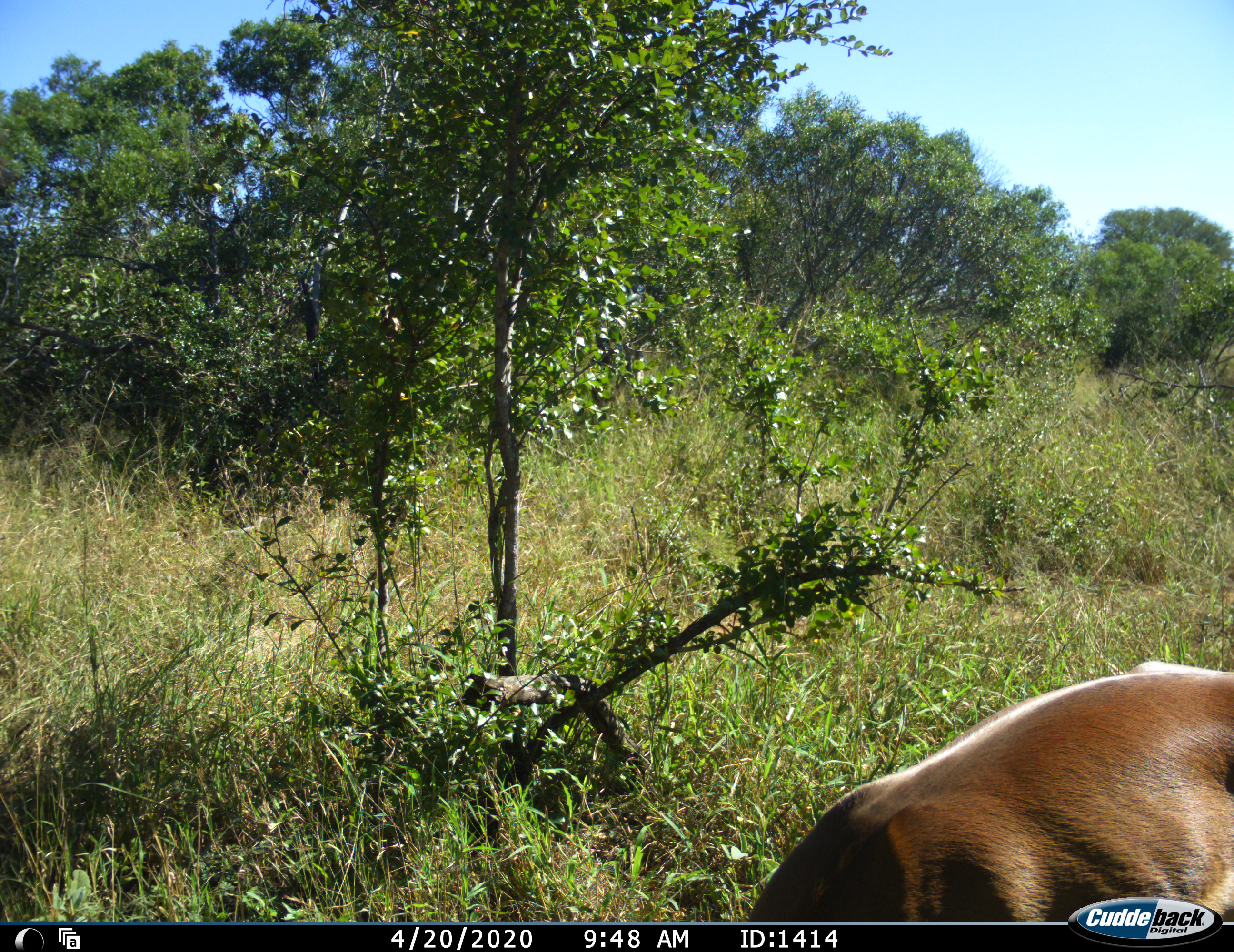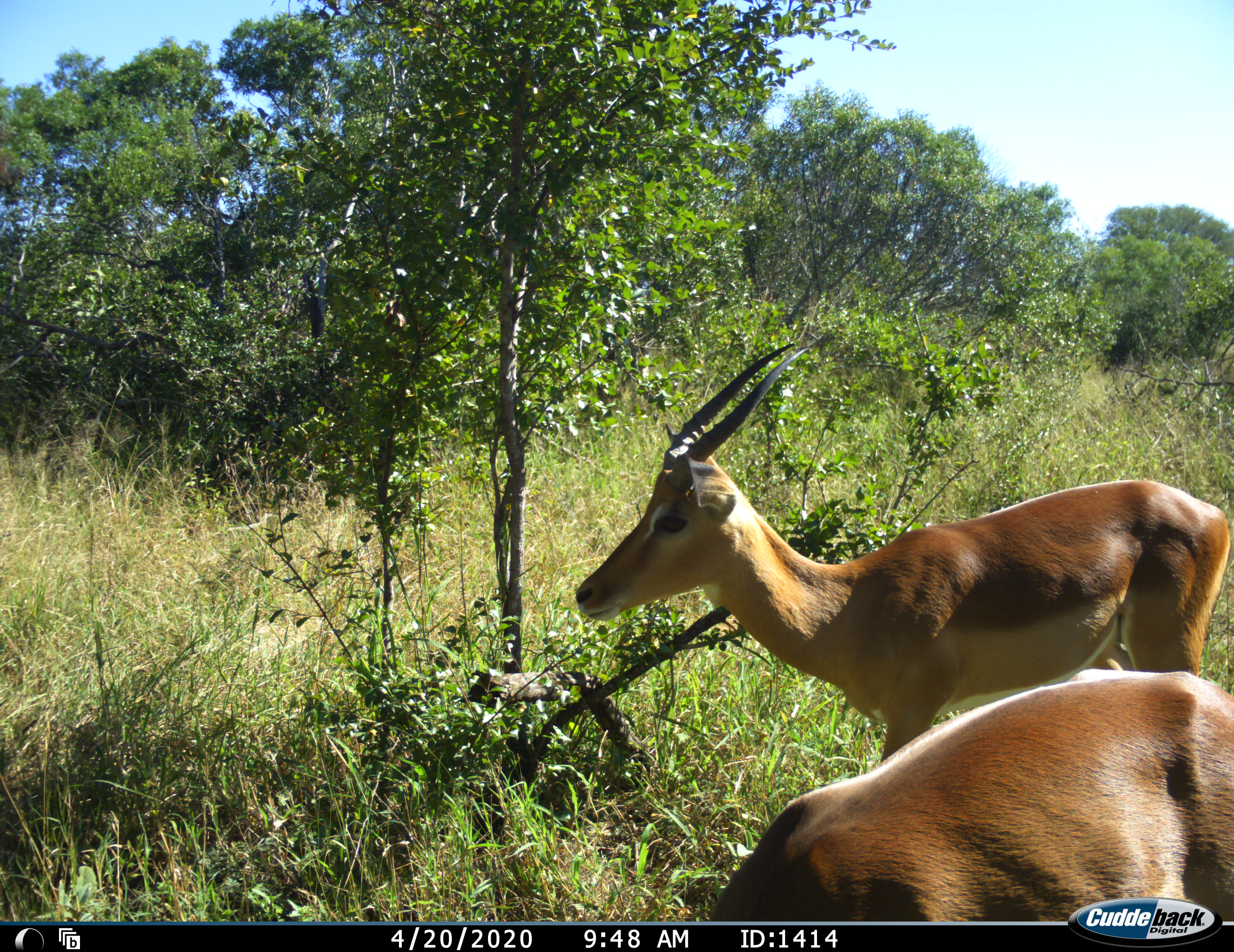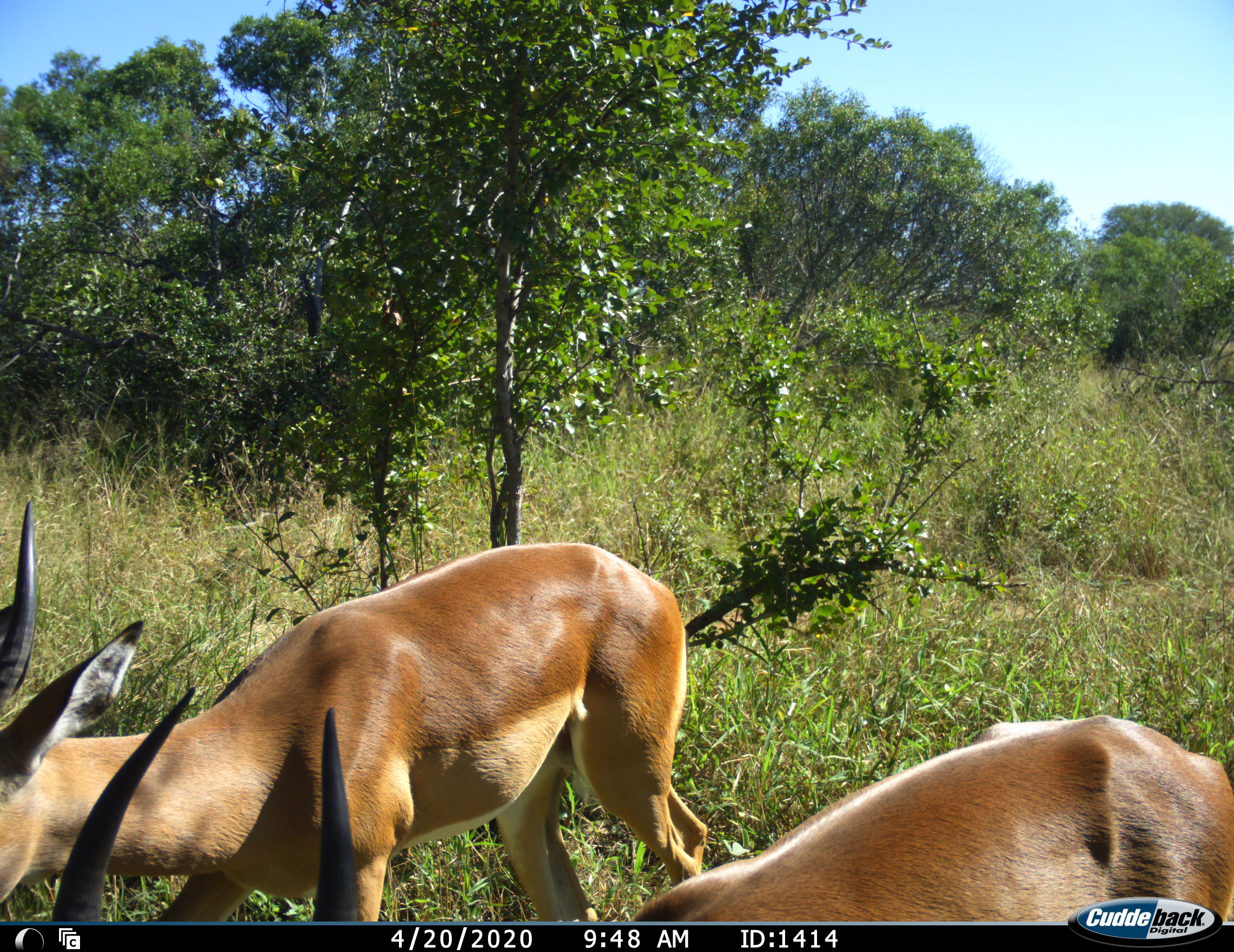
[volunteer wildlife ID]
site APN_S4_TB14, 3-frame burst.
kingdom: Animalia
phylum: Chordata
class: Mammalia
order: Artiodactyla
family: Bovidae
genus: Aepyceros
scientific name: Aepyceros melampus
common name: impala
Impala (Aepyceros melampus), count 2. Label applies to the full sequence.